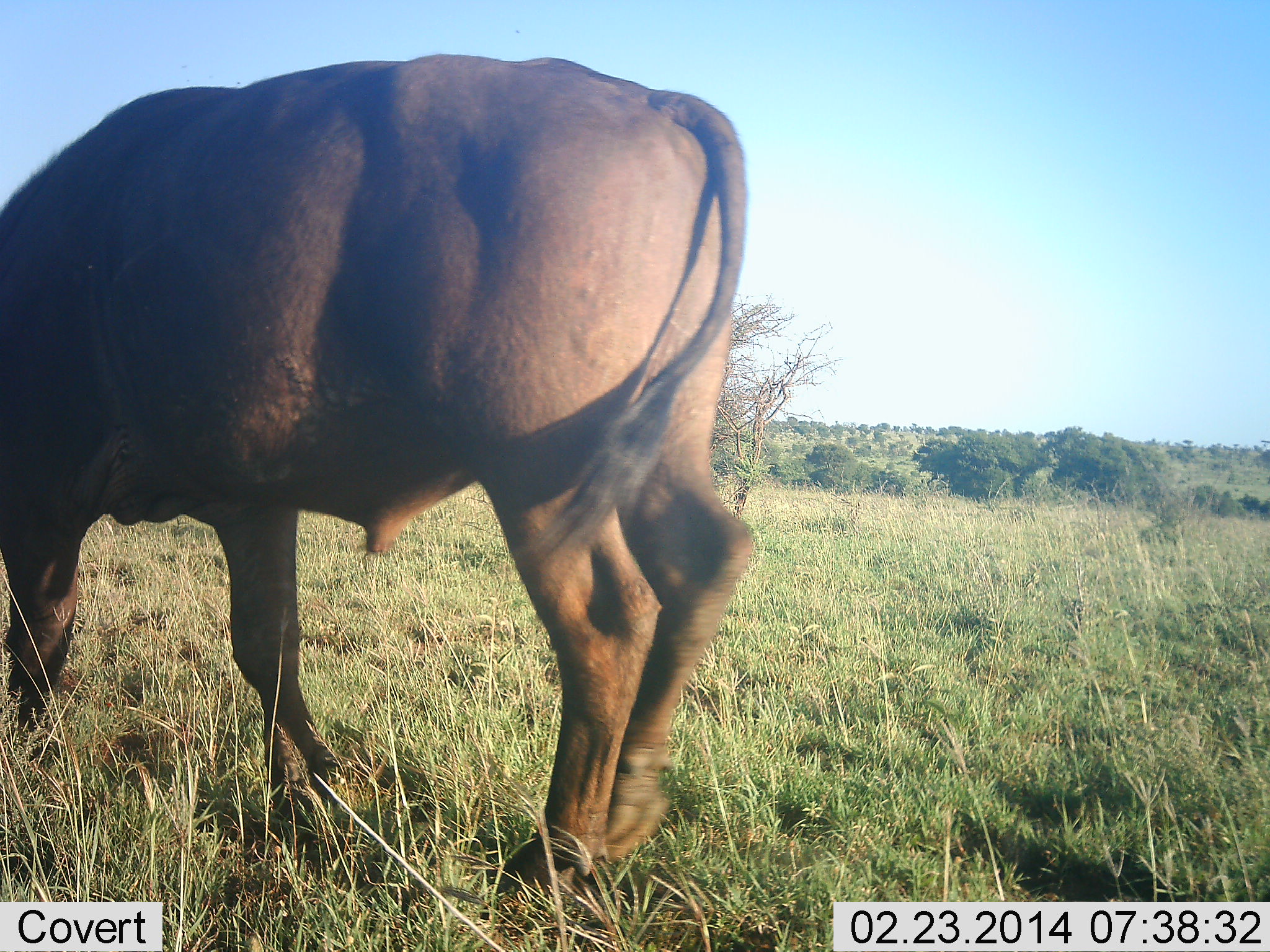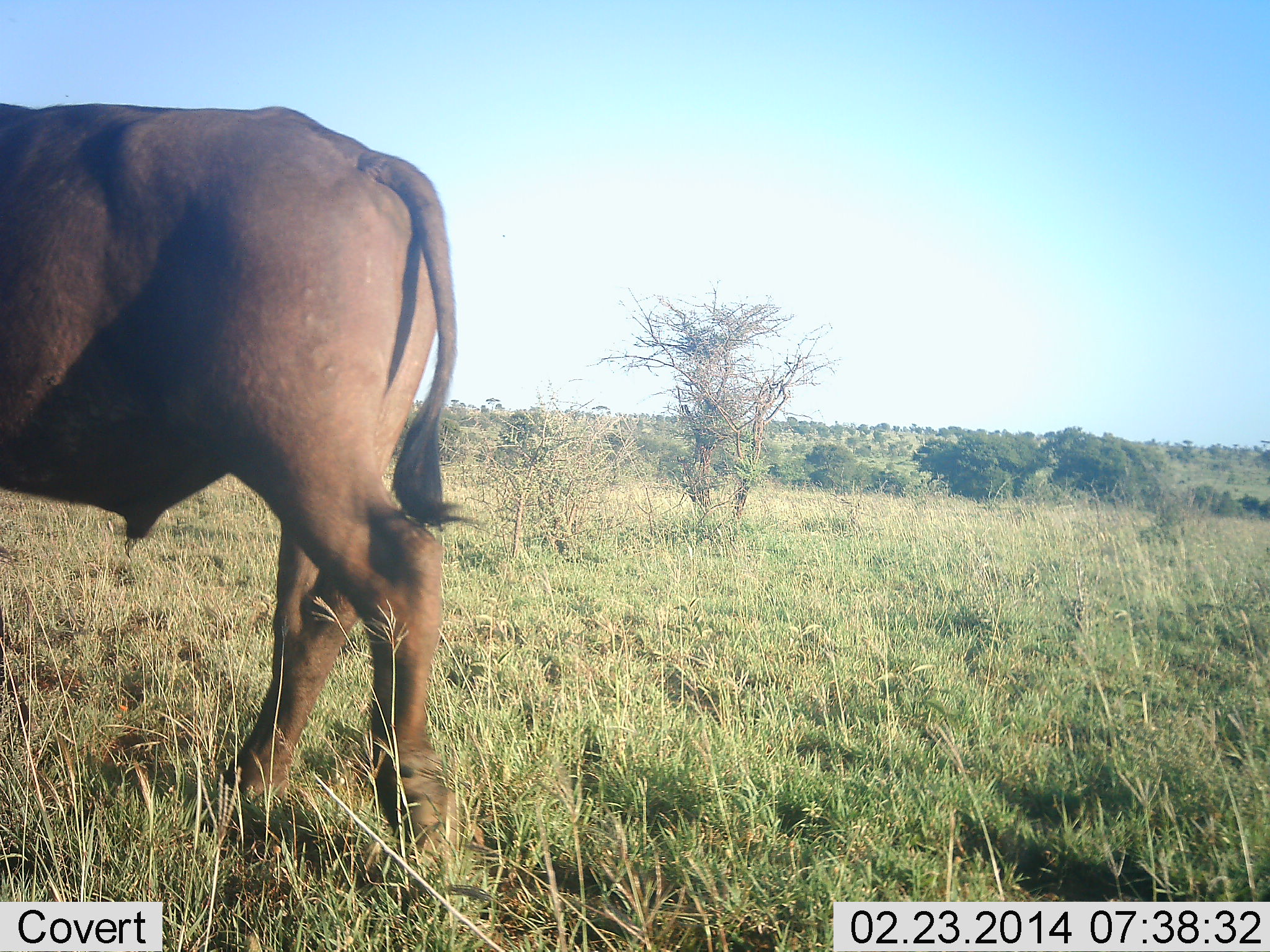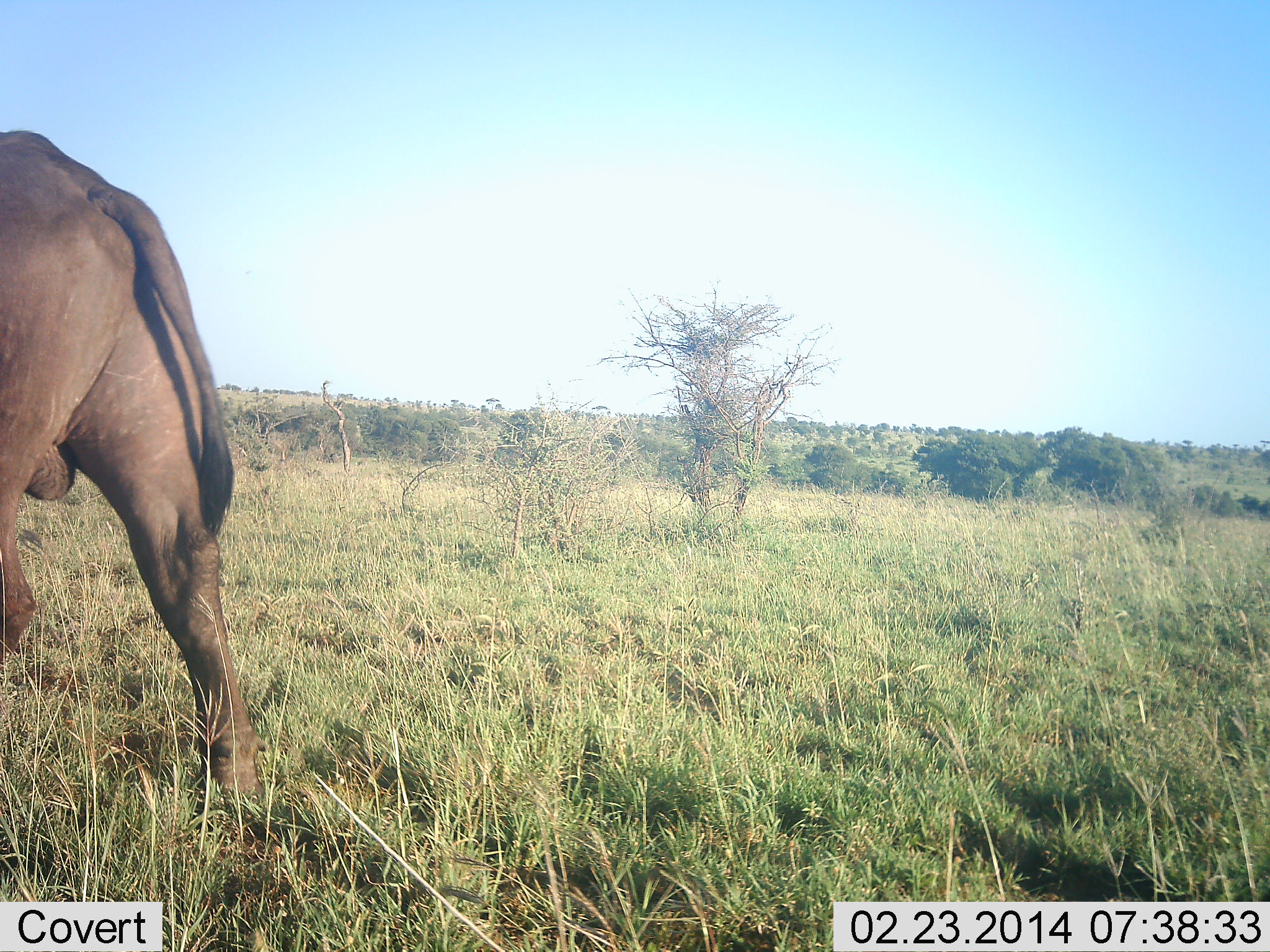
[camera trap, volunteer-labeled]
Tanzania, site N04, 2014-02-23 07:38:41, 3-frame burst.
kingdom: Animalia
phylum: Chordata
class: Mammalia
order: Artiodactyla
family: Bovidae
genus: Syncerus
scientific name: Syncerus caffer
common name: cape buffalo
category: buffalo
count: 1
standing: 30%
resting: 0%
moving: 50%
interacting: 0%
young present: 0%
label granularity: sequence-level